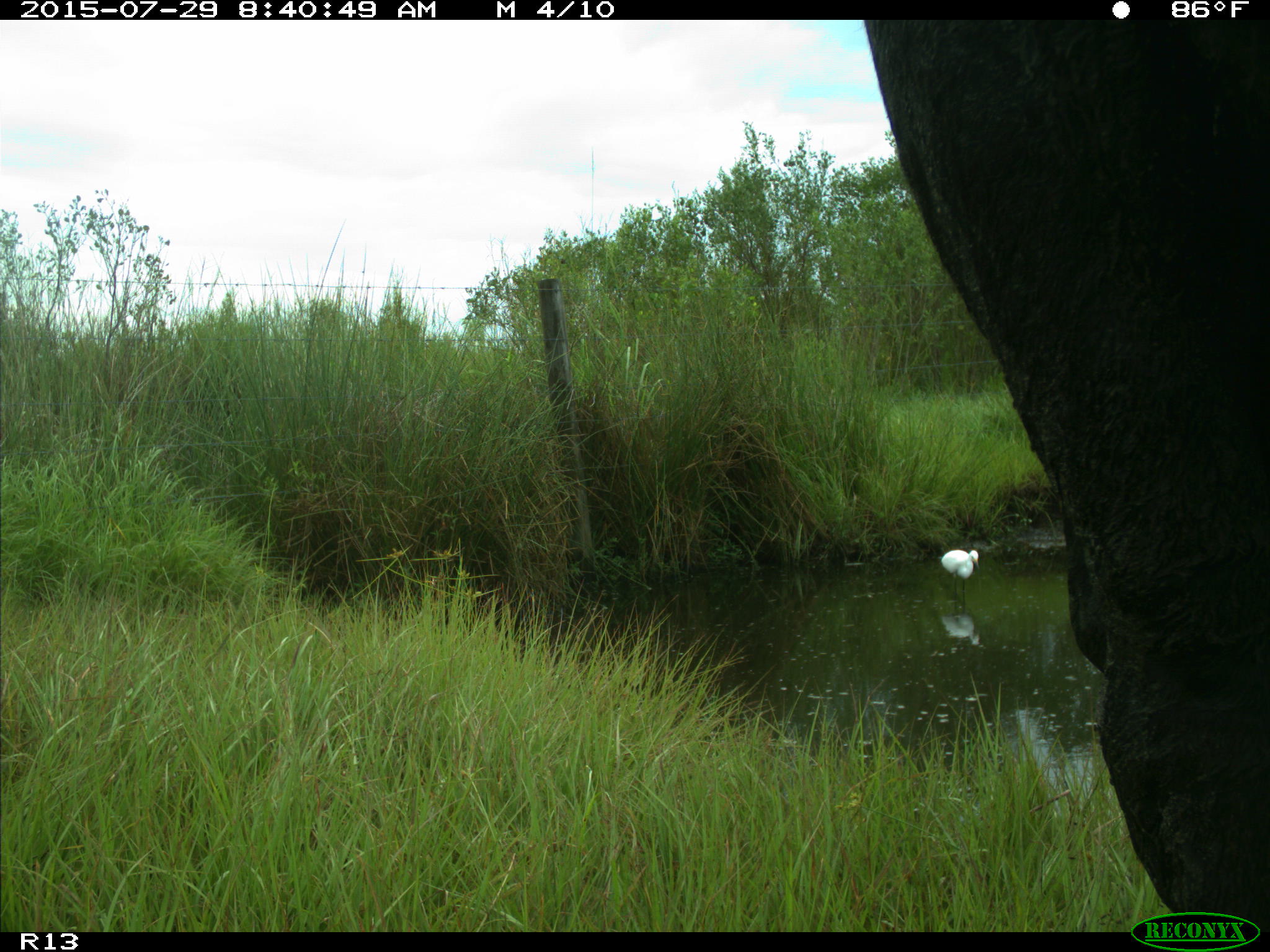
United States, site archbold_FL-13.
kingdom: Animalia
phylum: Chordata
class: Mammalia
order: Artiodactyla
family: Bovidae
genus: Bos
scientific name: Bos taurus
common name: domestic cow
Bos taurus (domestic cow).